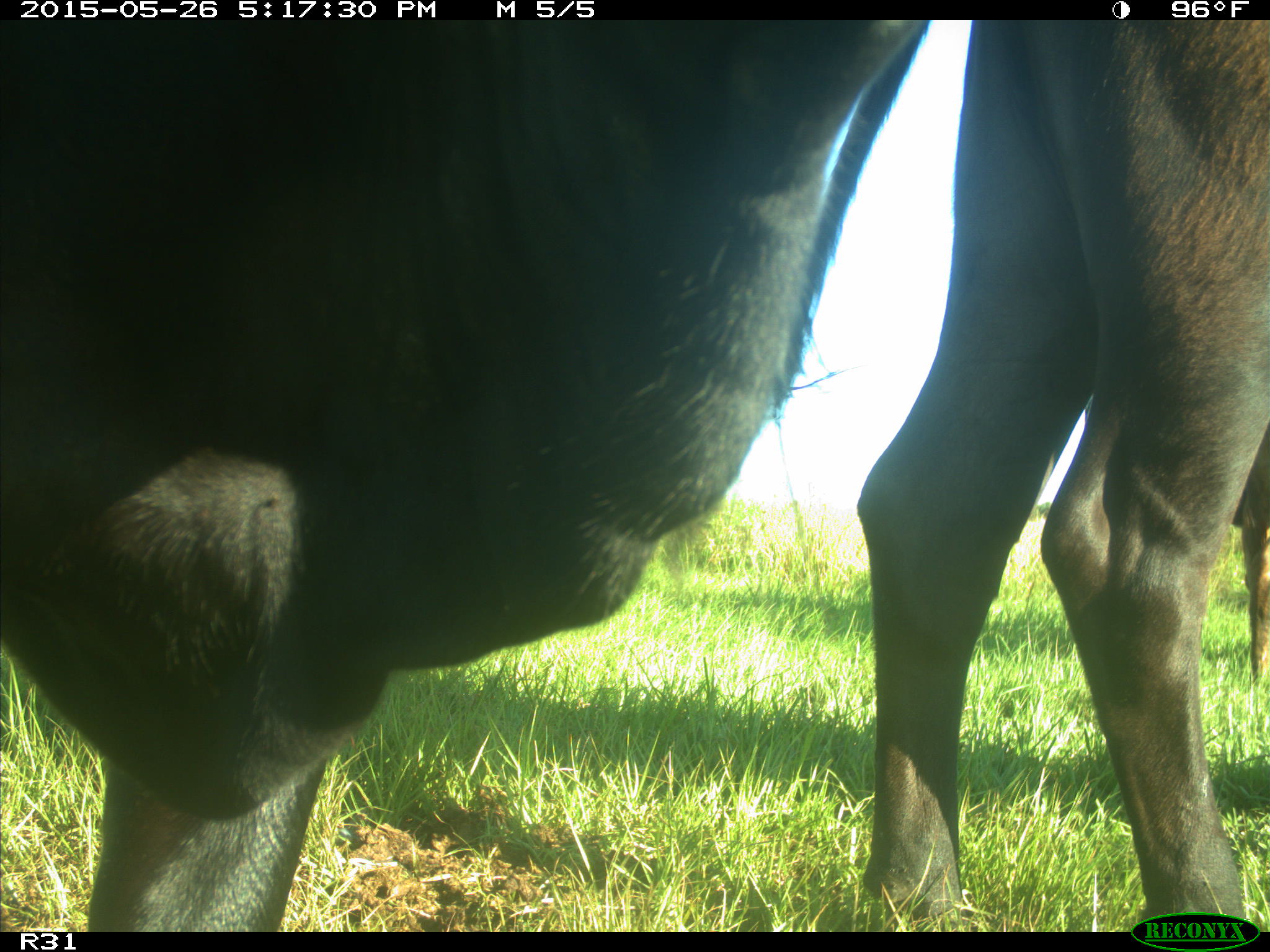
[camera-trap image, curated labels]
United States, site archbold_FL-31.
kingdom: Animalia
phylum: Chordata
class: Mammalia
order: Artiodactyla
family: Bovidae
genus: Bos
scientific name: Bos taurus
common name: domestic cow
Bos taurus (domestic cow).